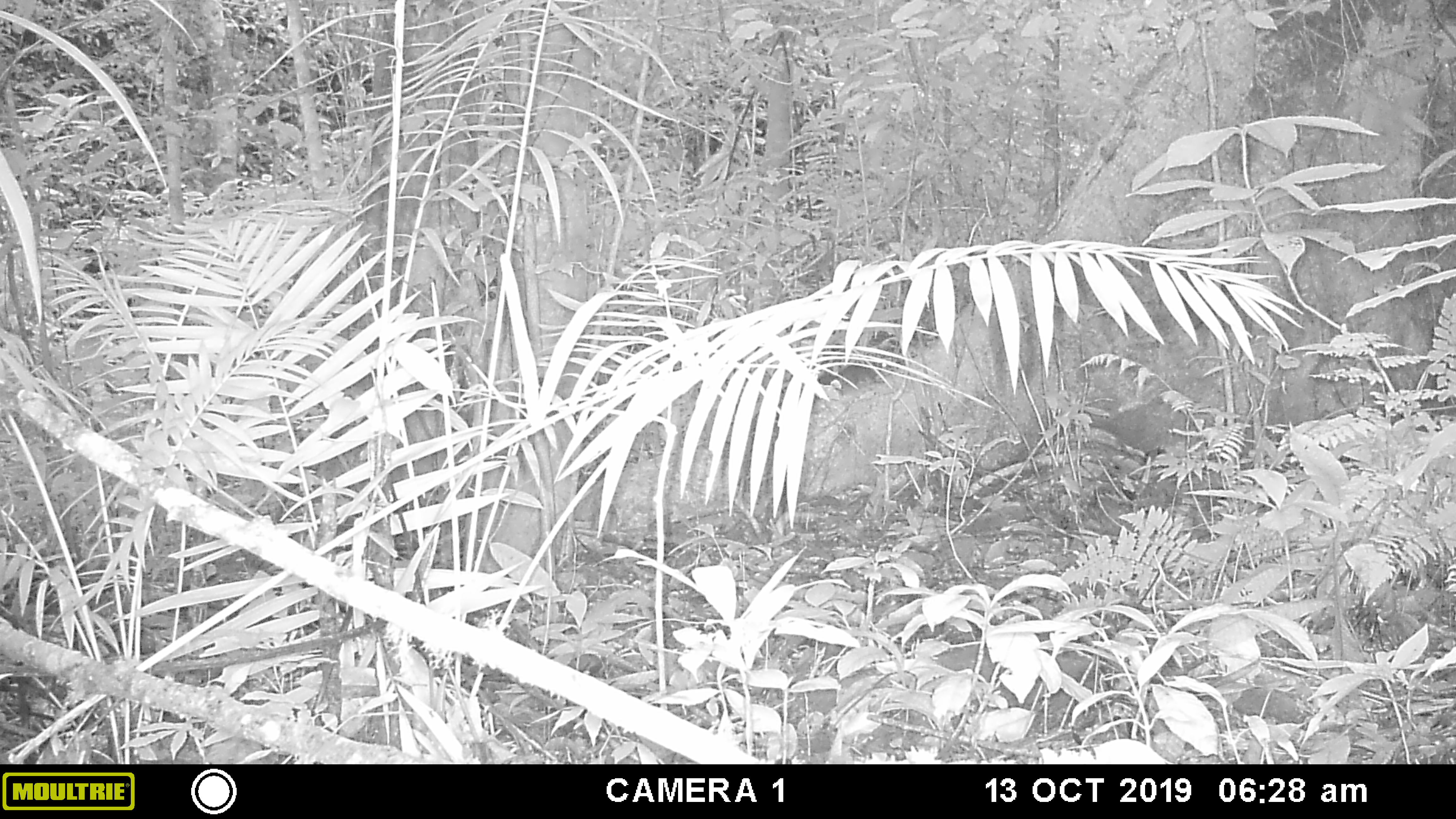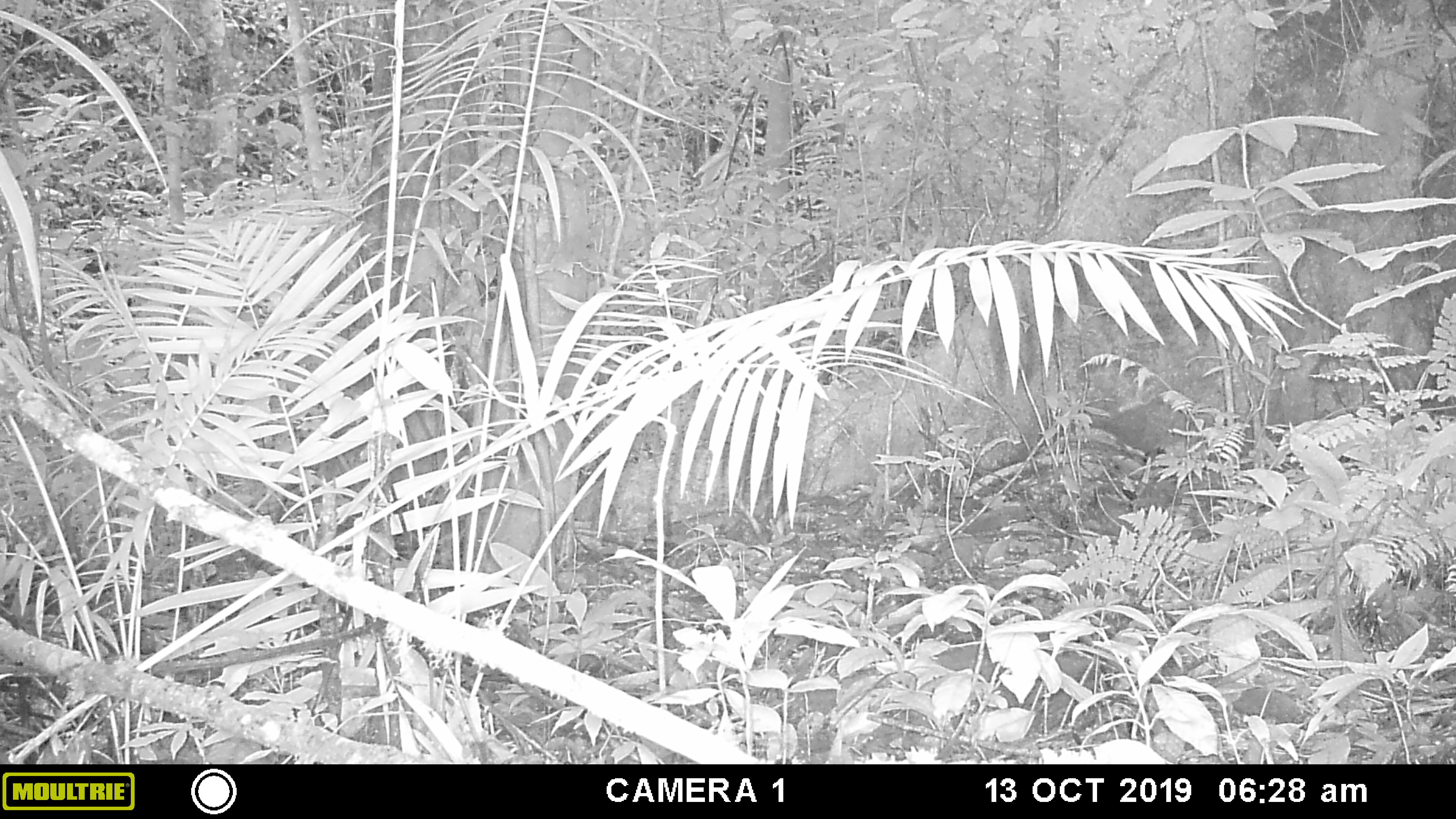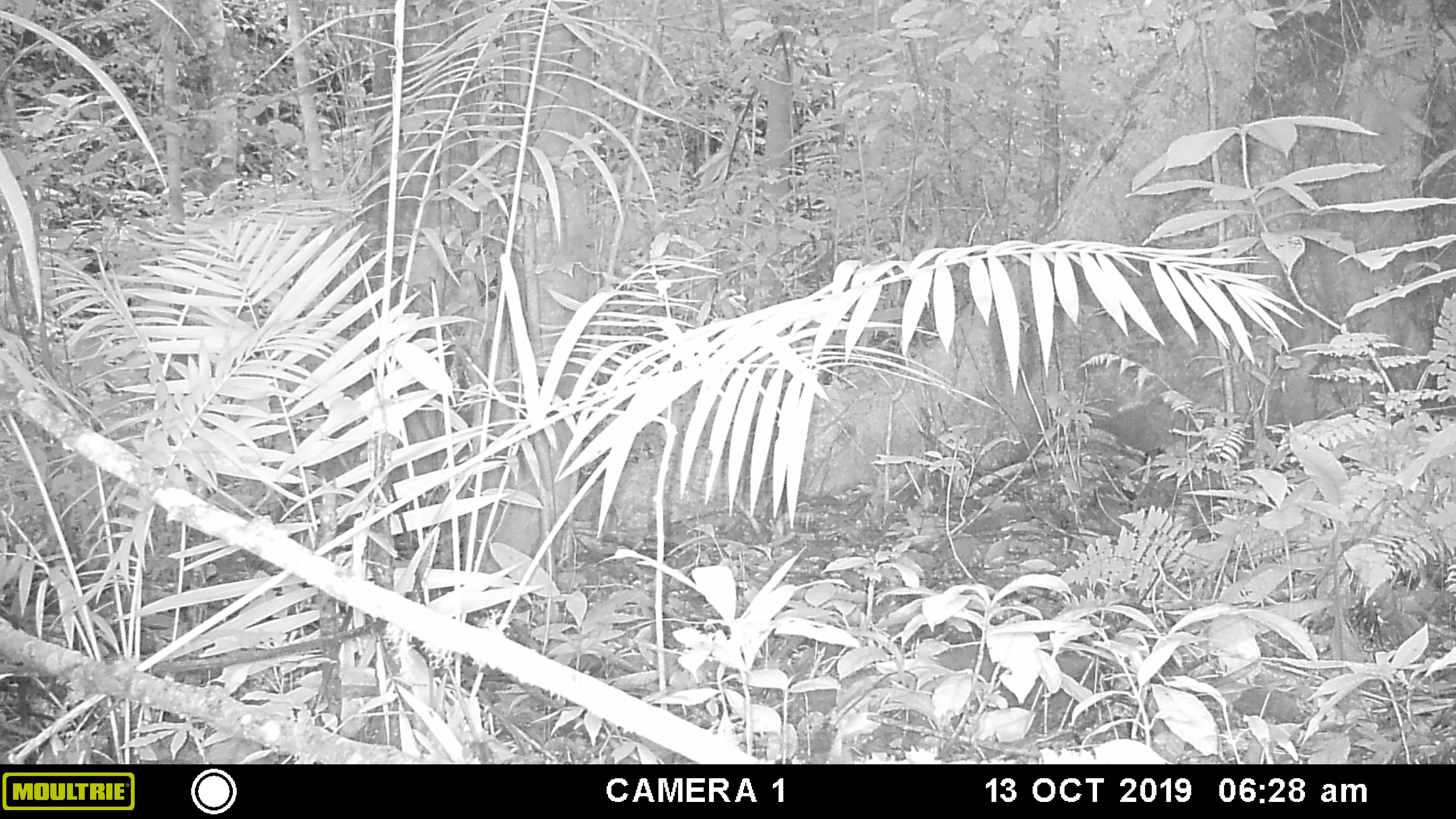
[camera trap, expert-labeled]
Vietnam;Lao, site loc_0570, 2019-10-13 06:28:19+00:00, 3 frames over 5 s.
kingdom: Animalia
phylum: Chordata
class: Mammalia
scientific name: Mammalia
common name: mammal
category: unidentified small mammal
Unidentified small mammal (mammal) (Mammalia). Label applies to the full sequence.